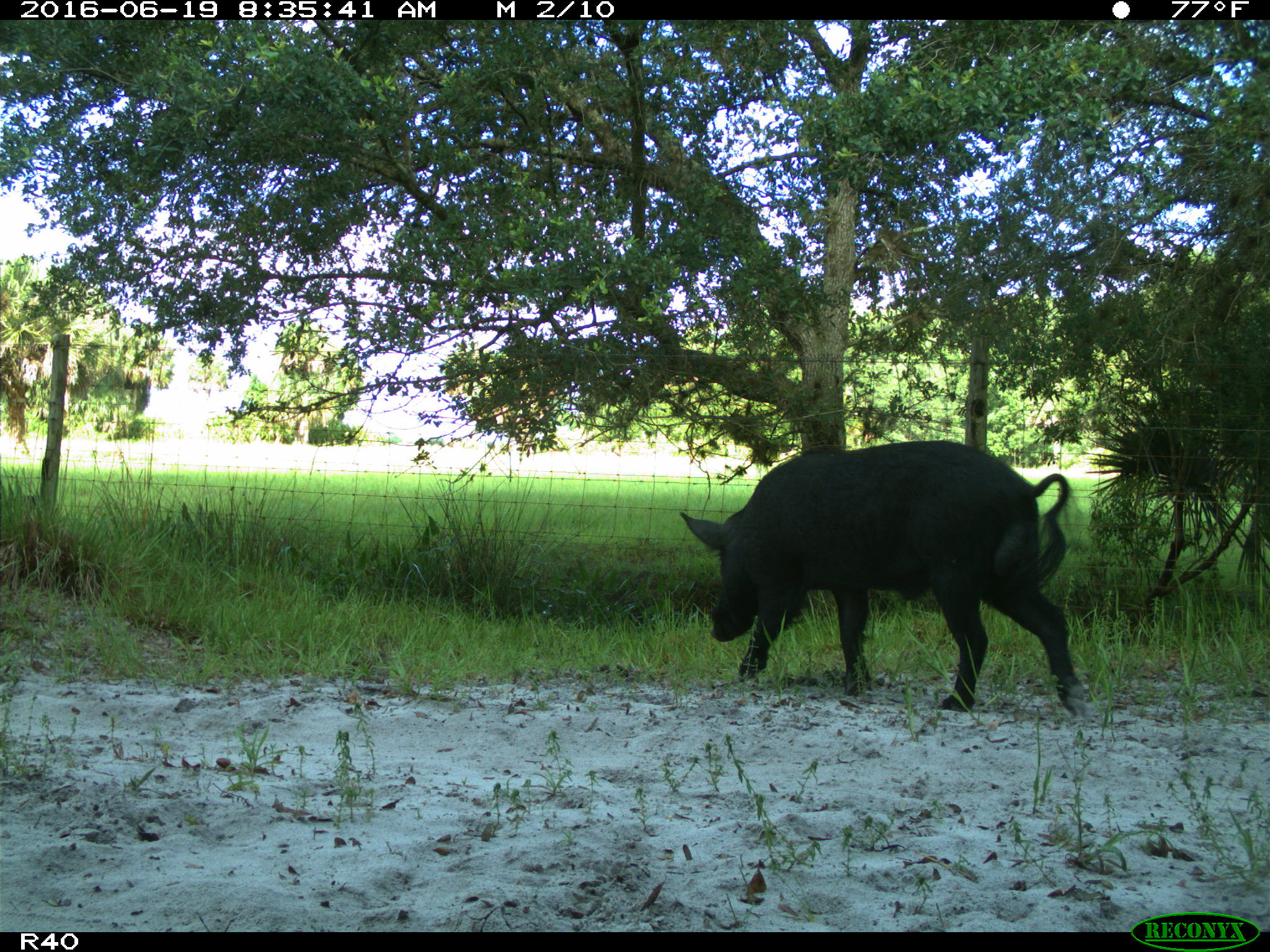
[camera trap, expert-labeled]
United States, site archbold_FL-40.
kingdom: Animalia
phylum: Chordata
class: Mammalia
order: Artiodactyla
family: Suidae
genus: Sus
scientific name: Sus scrofa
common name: wild boar